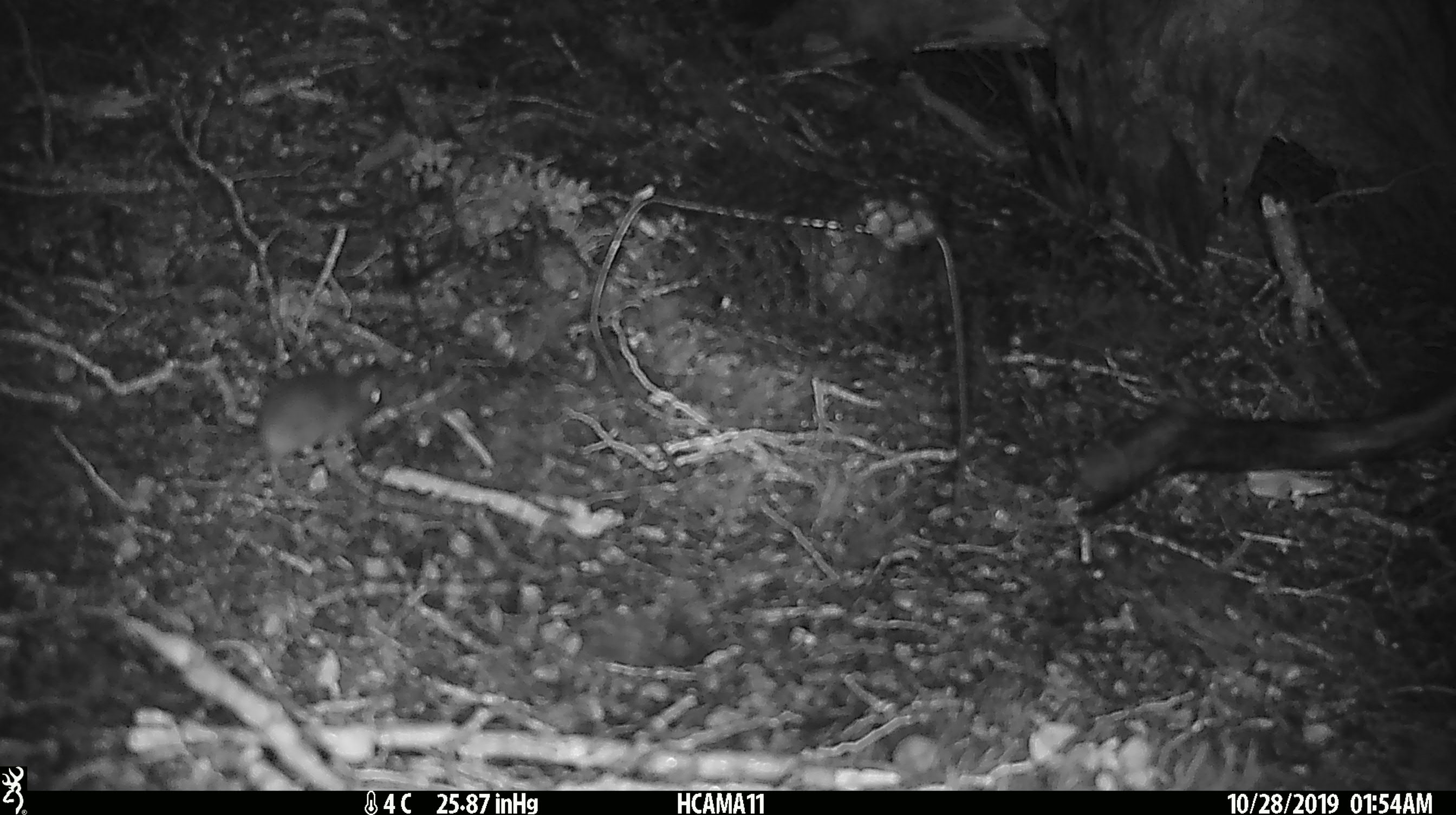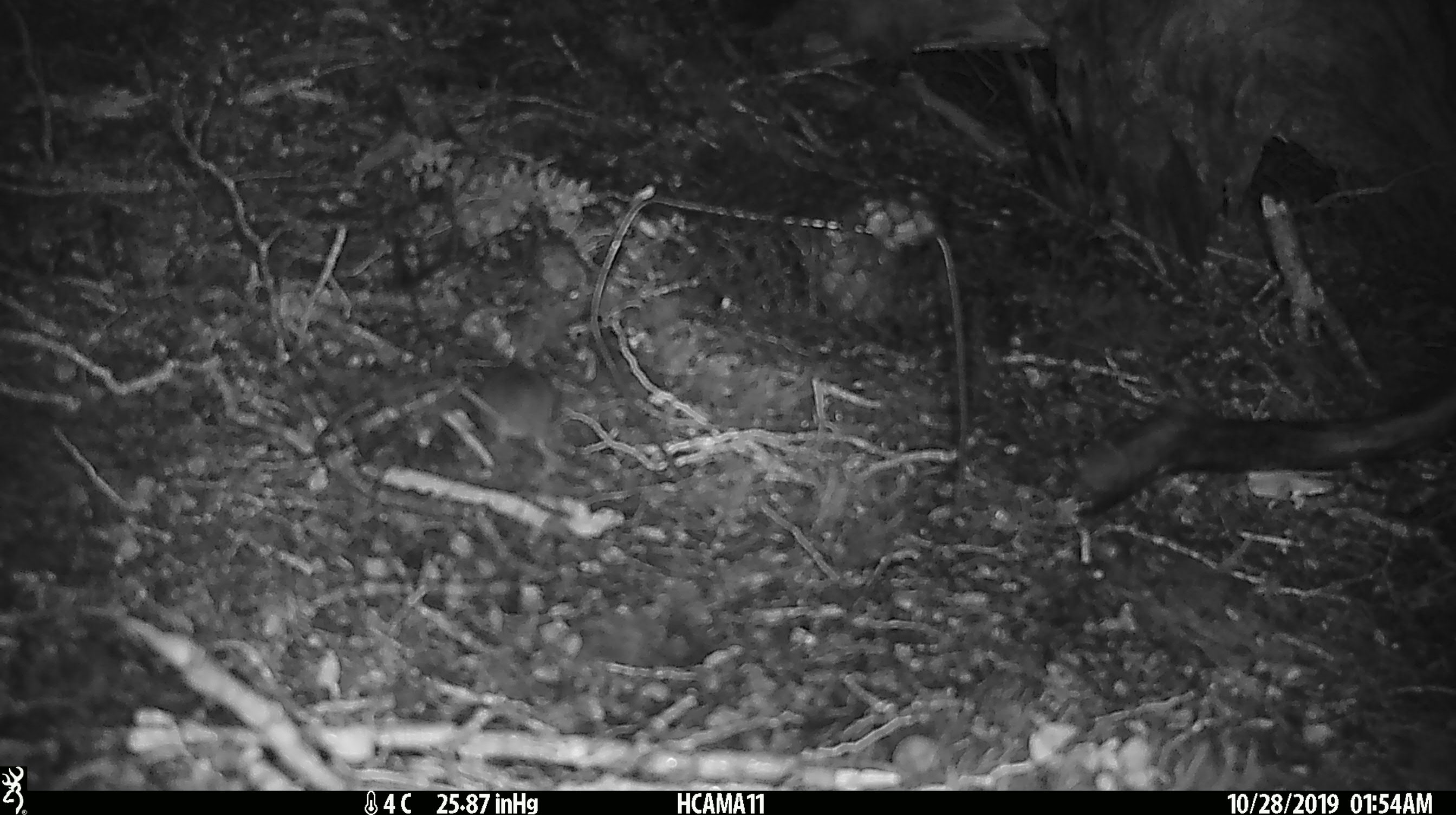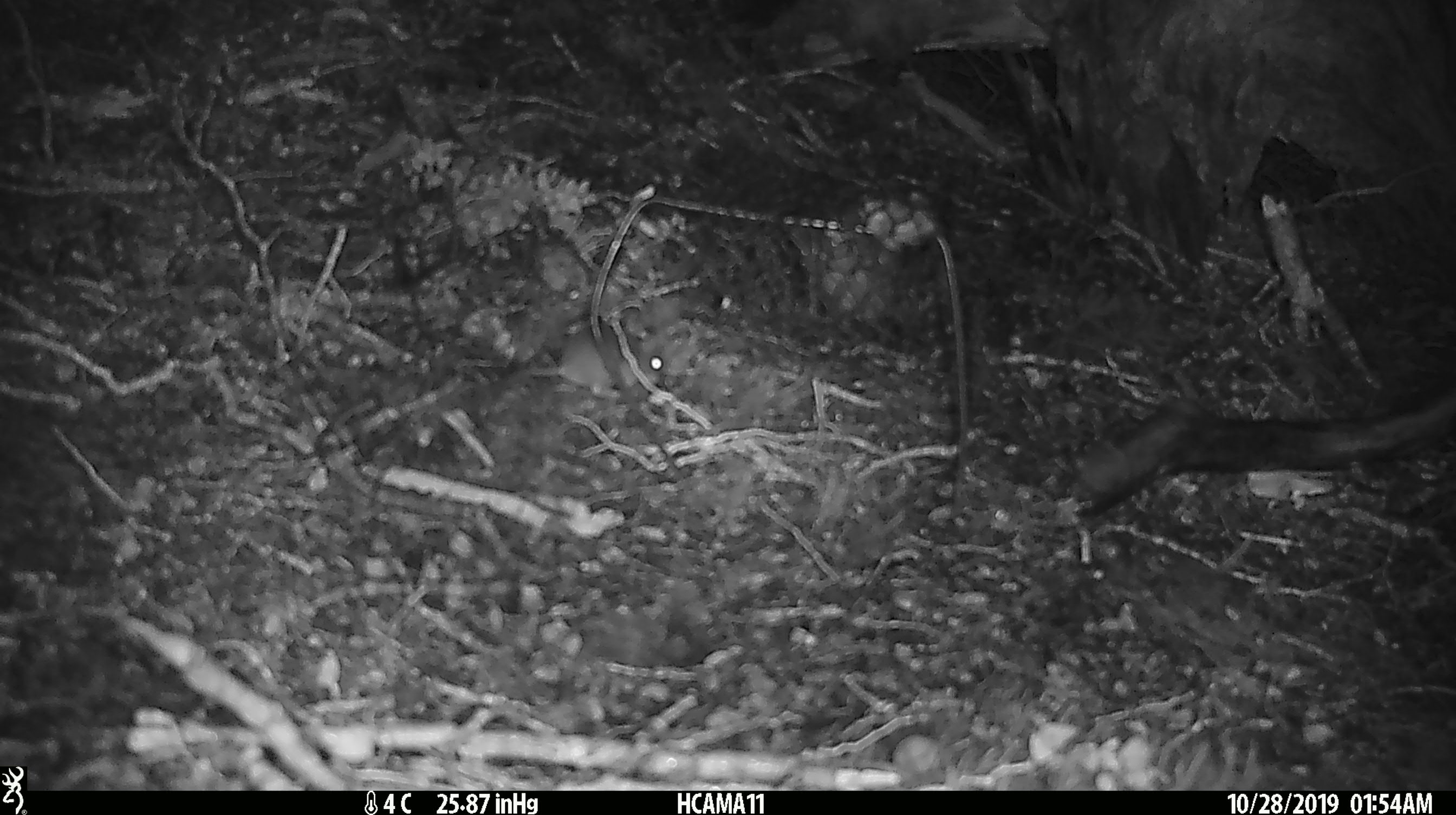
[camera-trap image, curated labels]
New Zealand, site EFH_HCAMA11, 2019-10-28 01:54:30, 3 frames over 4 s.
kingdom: Animalia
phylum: Chordata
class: Mammalia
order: Rodentia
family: Muridae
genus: Mus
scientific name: Mus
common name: mouse